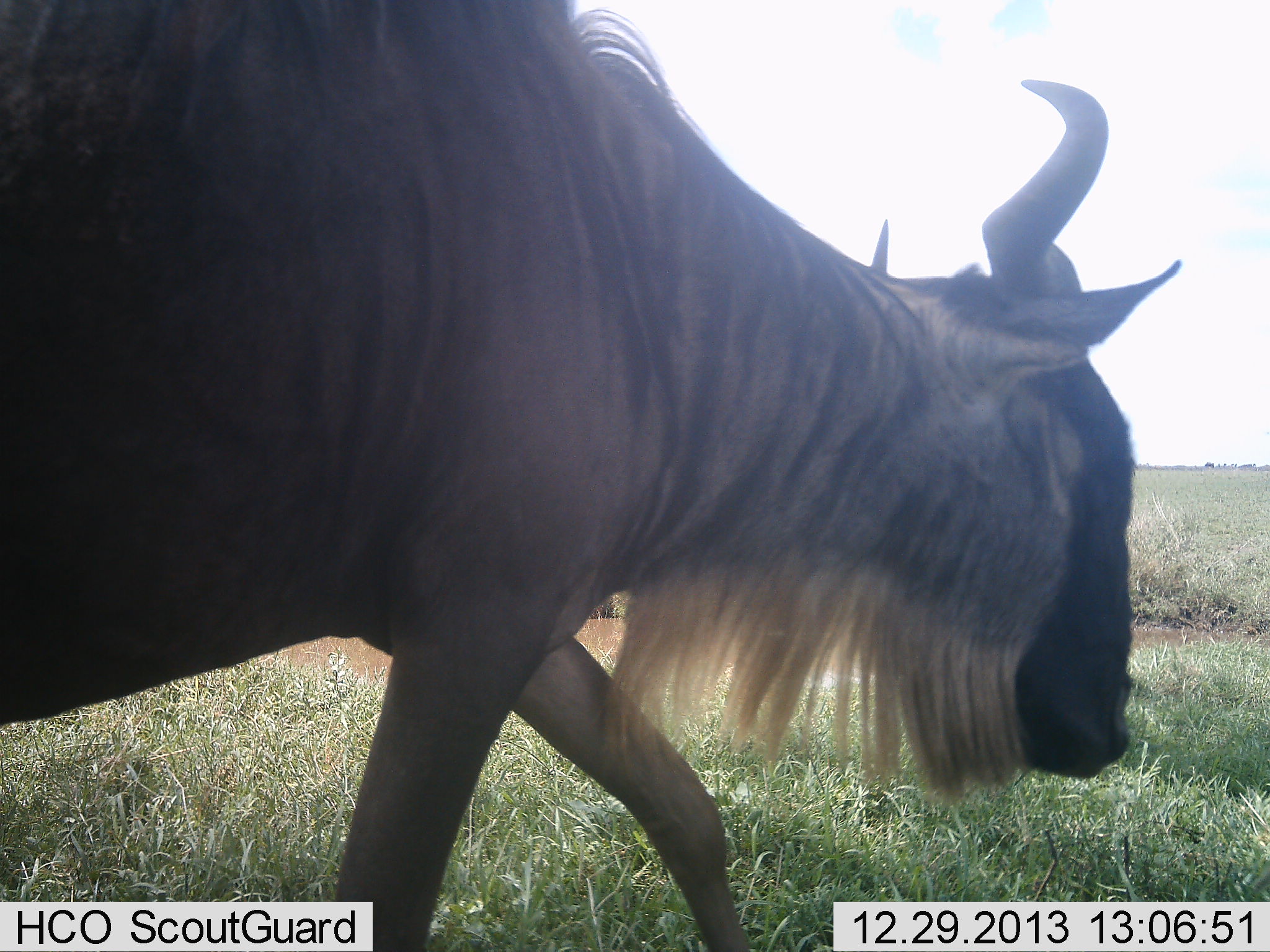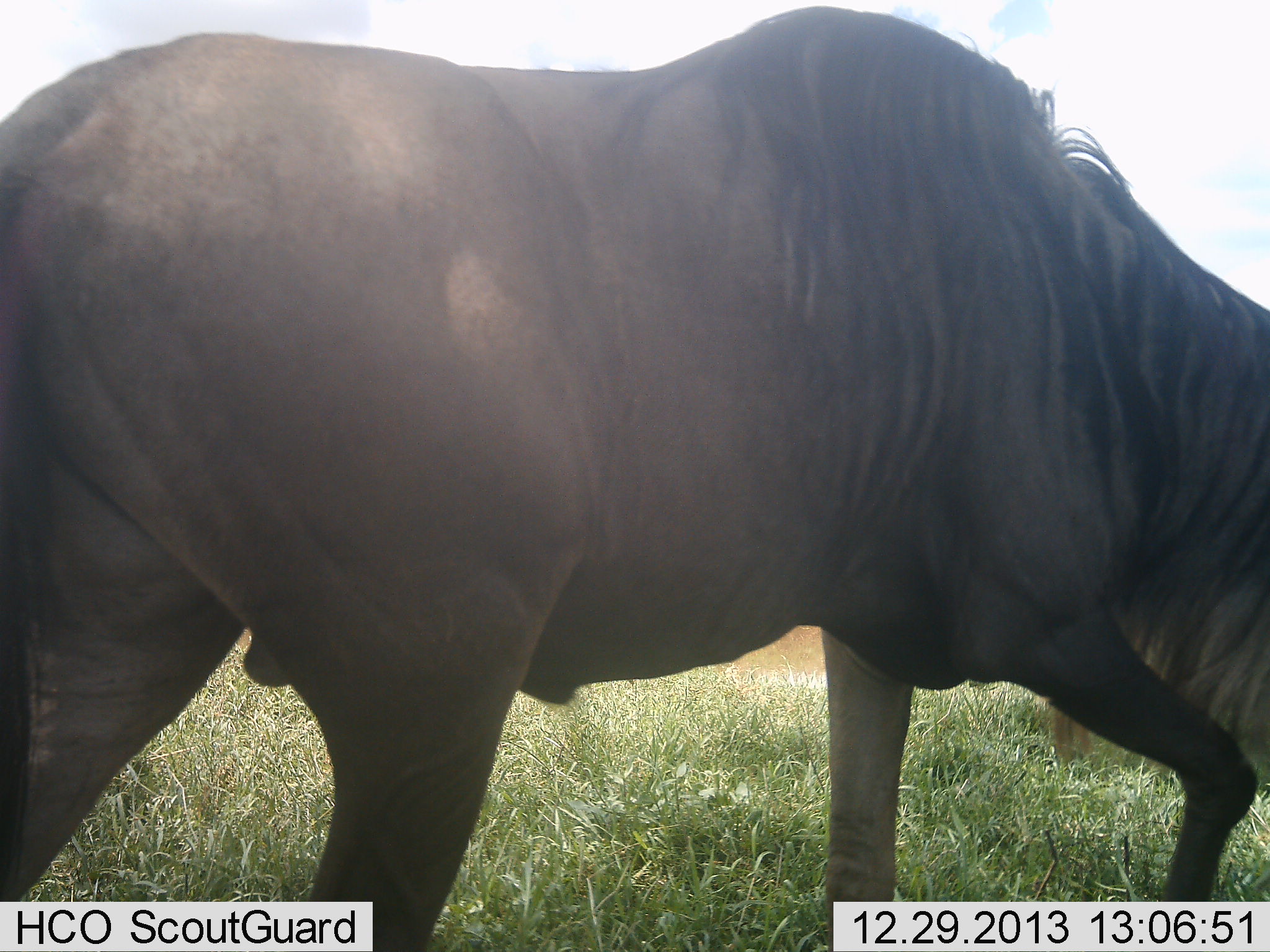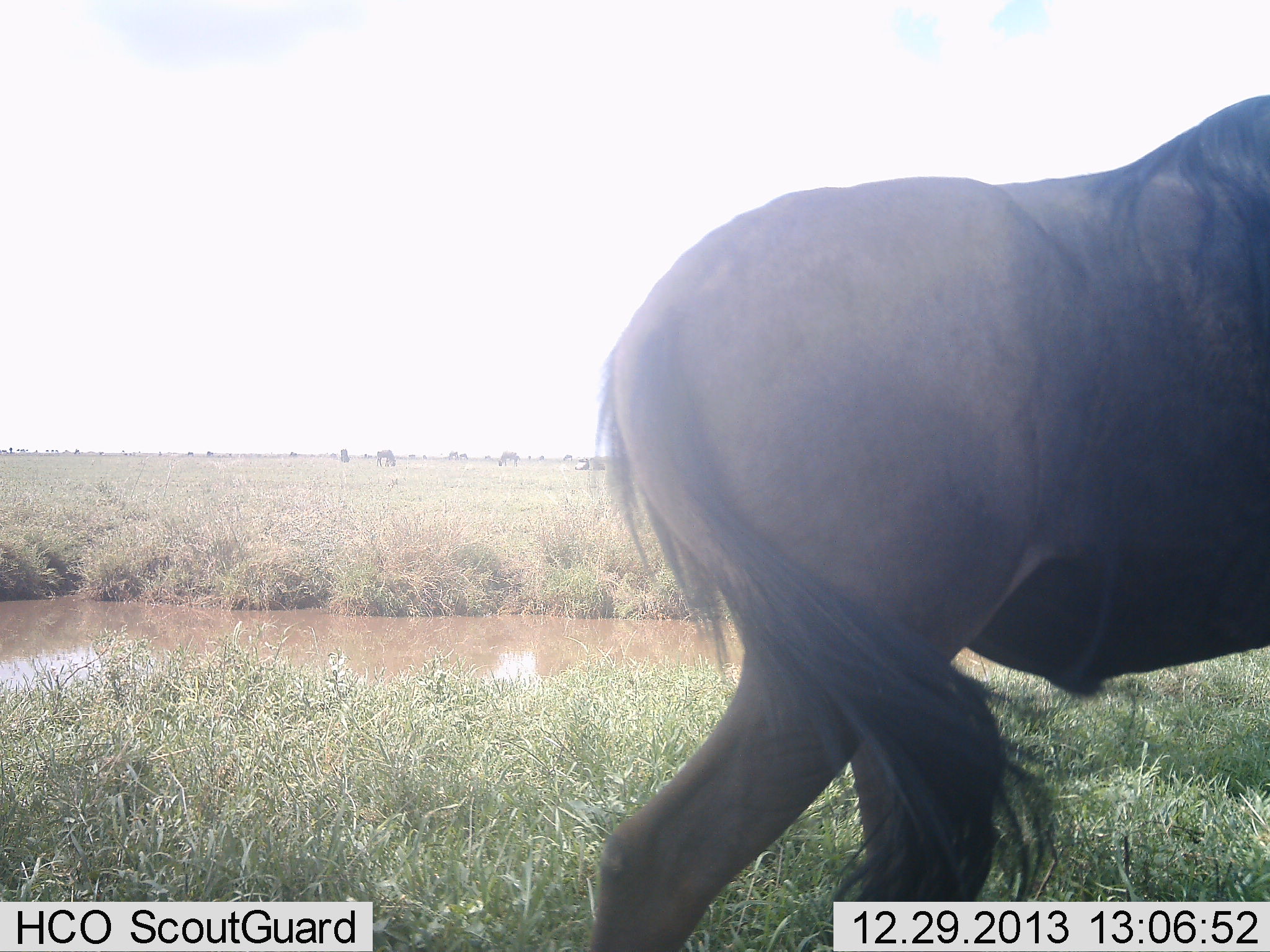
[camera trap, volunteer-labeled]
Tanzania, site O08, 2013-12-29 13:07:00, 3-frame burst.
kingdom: Animalia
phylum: Chordata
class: Mammalia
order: Artiodactyla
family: Bovidae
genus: Connochaetes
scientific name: Connochaetes taurinus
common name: blue wildebeest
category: wildebeest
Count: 1.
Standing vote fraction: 10%.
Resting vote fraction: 20%.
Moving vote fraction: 100%.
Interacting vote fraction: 0%.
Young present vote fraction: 0%.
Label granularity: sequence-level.